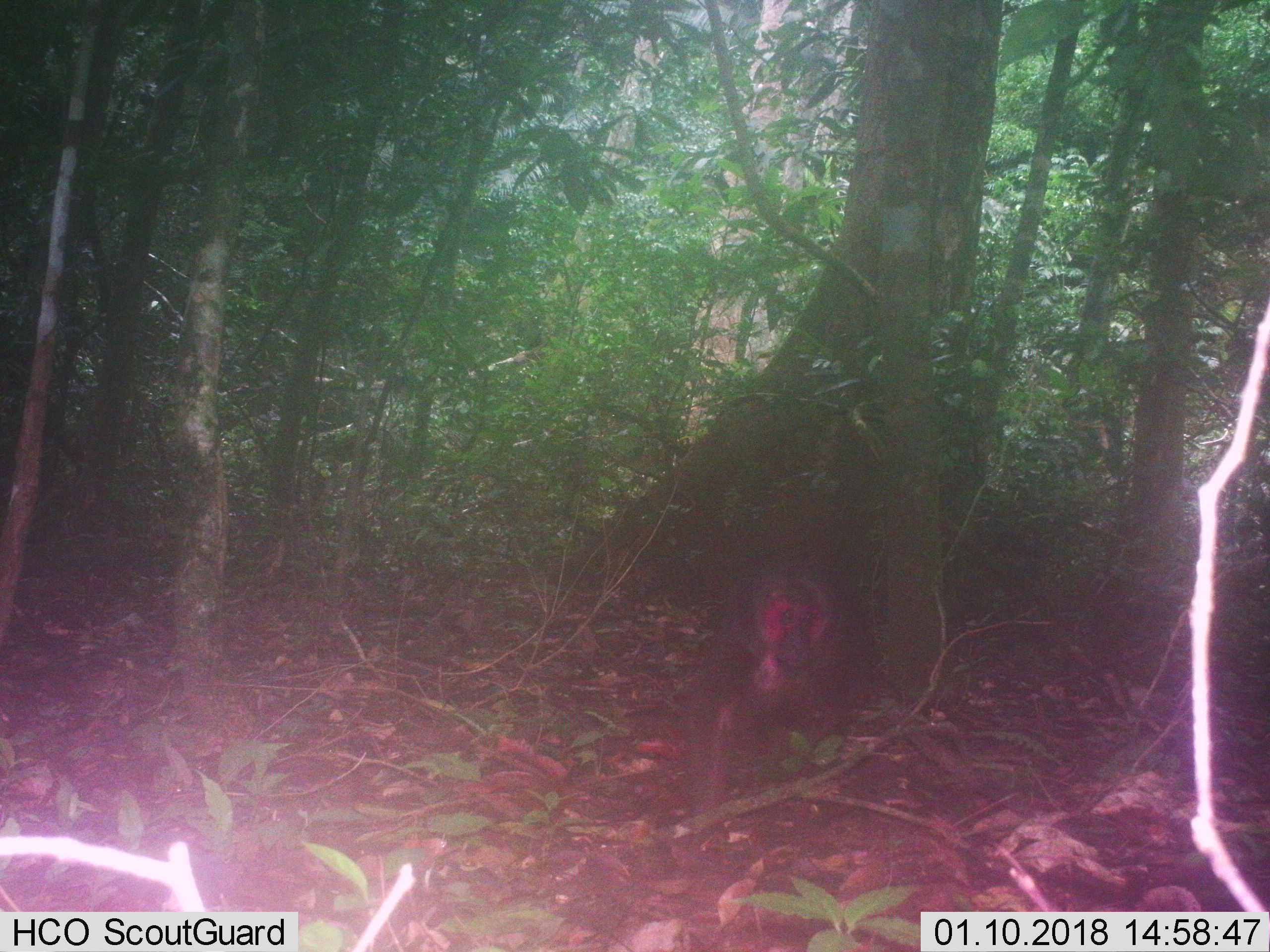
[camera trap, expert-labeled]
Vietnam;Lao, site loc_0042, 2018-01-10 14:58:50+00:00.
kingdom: Animalia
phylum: Chordata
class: Mammalia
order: Primates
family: Cercopithecidae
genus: Macaca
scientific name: Macaca arctoides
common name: stump-tailed macaque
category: stump tailed macaque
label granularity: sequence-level